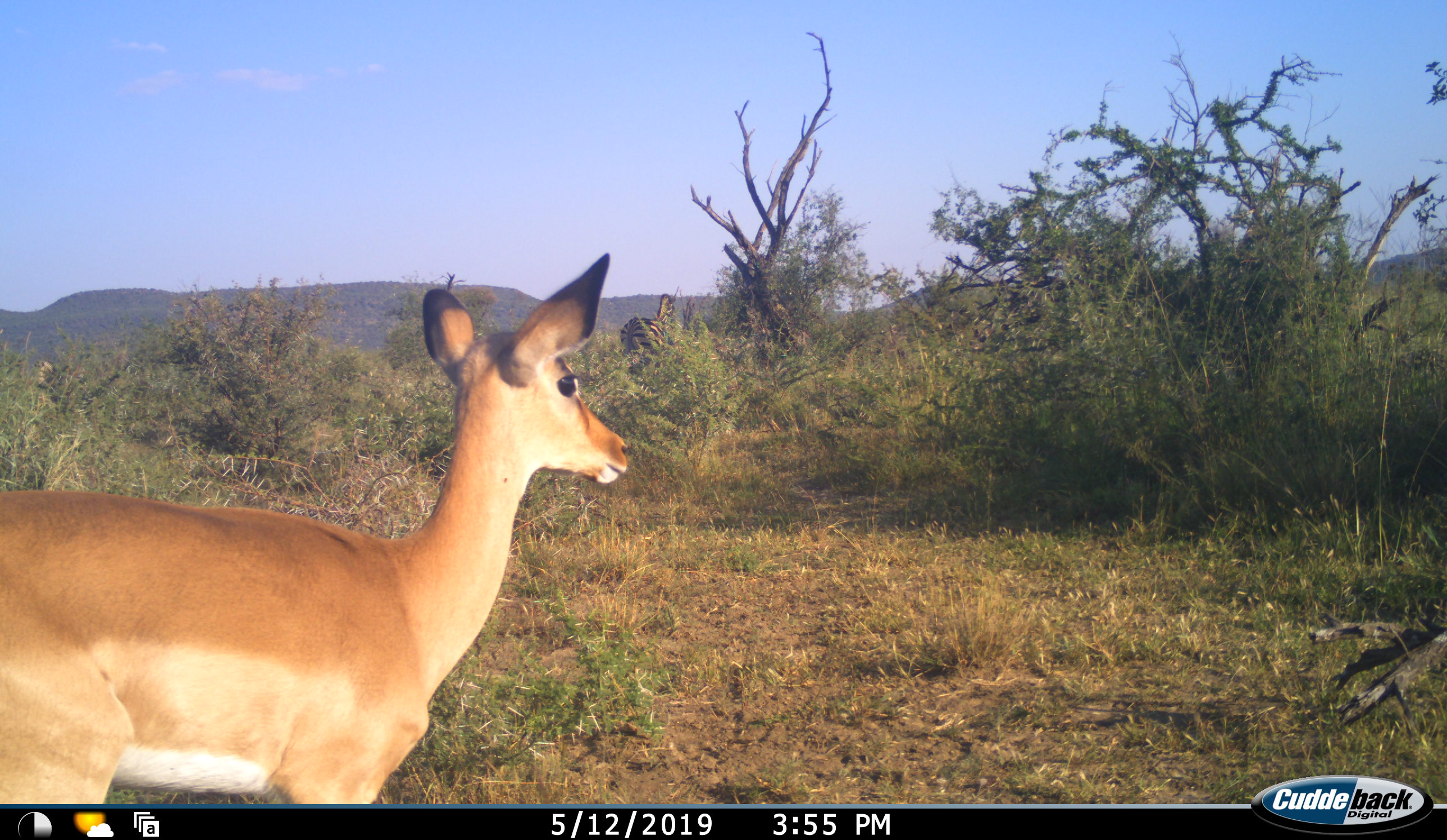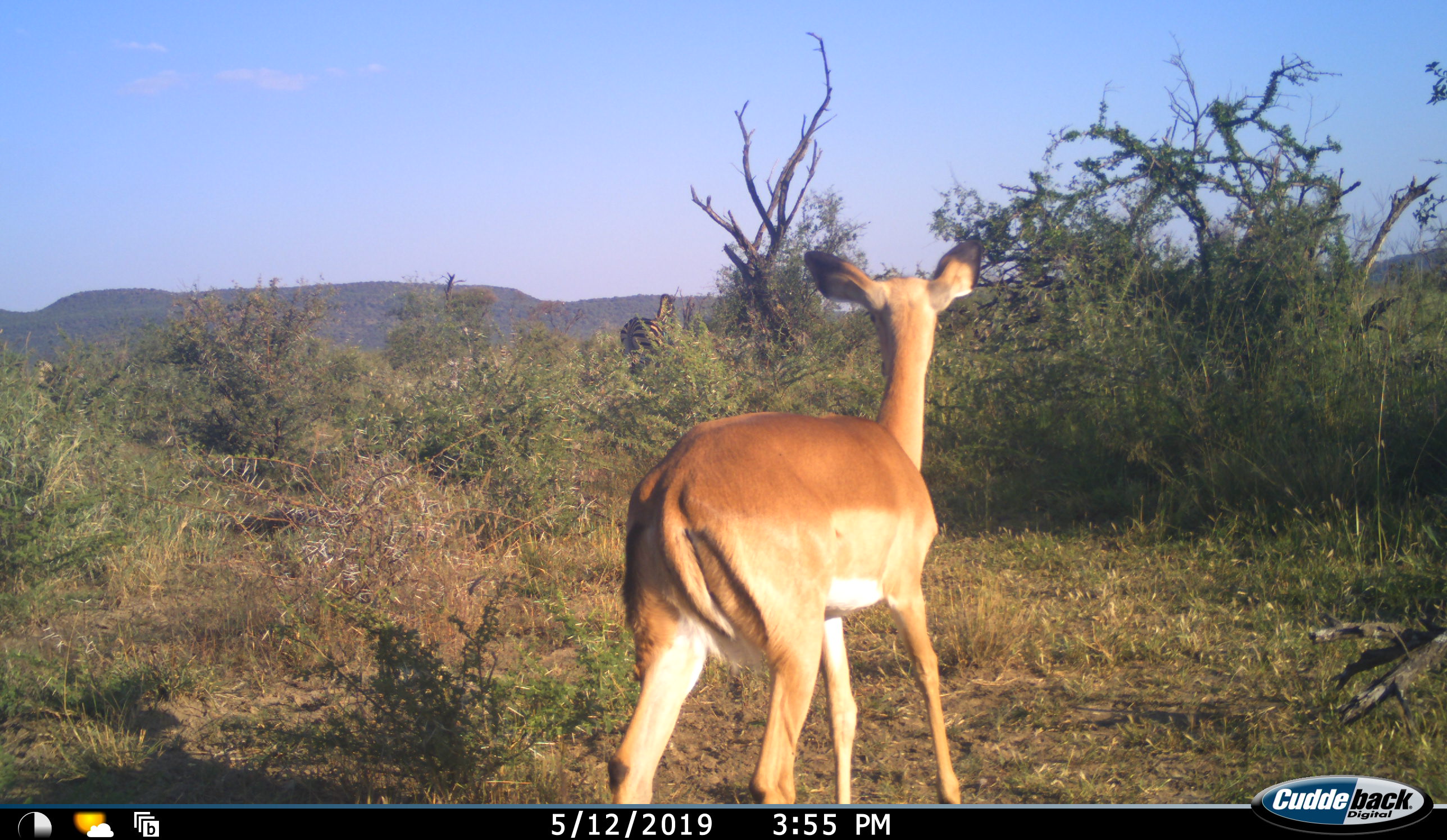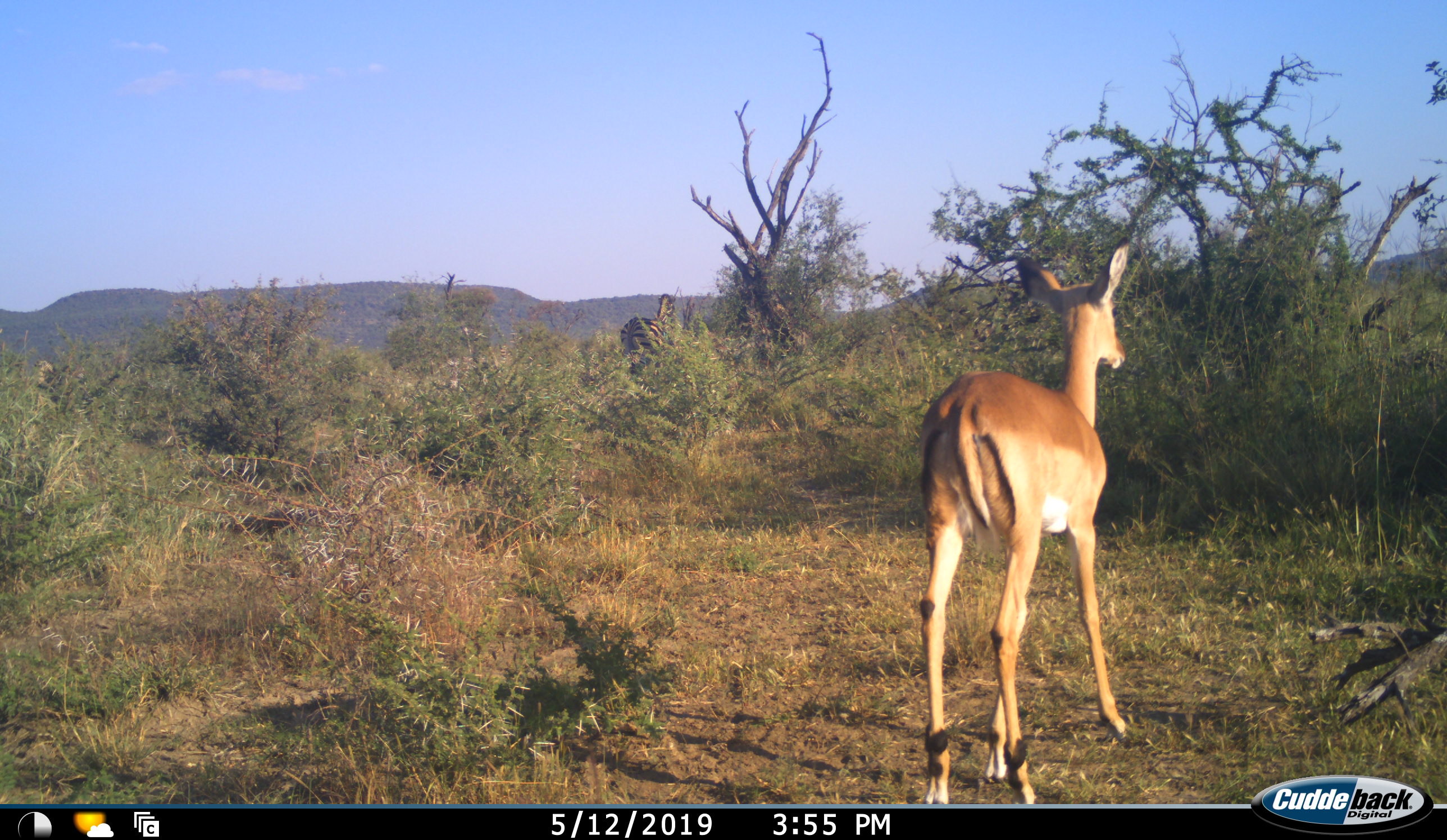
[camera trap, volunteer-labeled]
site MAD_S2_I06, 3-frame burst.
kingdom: Animalia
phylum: Chordata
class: Mammalia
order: Artiodactyla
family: Bovidae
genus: Aepyceros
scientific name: Aepyceros melampus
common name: impala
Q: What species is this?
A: Impala (Aepyceros melampus).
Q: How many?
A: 1.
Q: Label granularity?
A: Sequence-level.